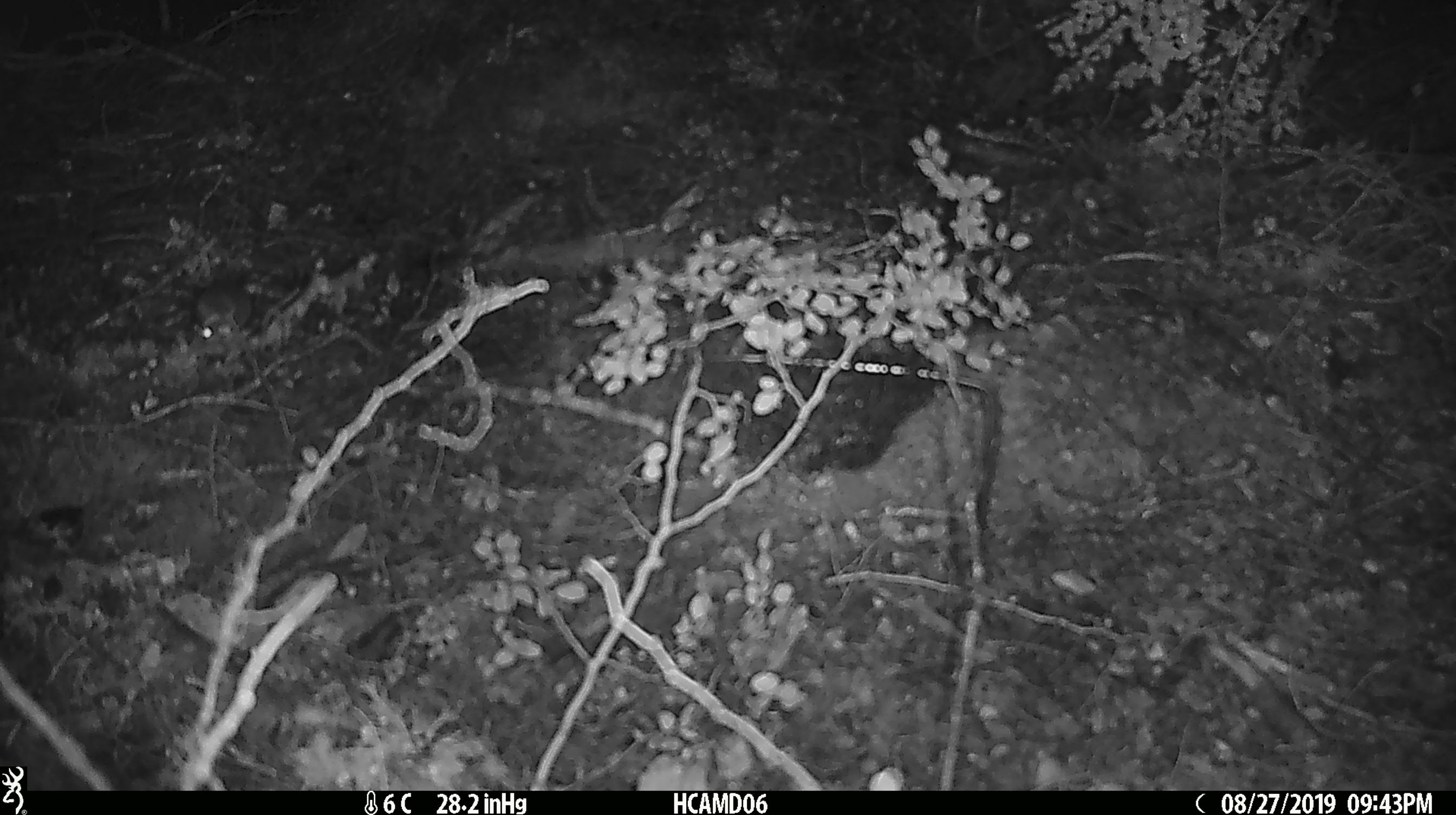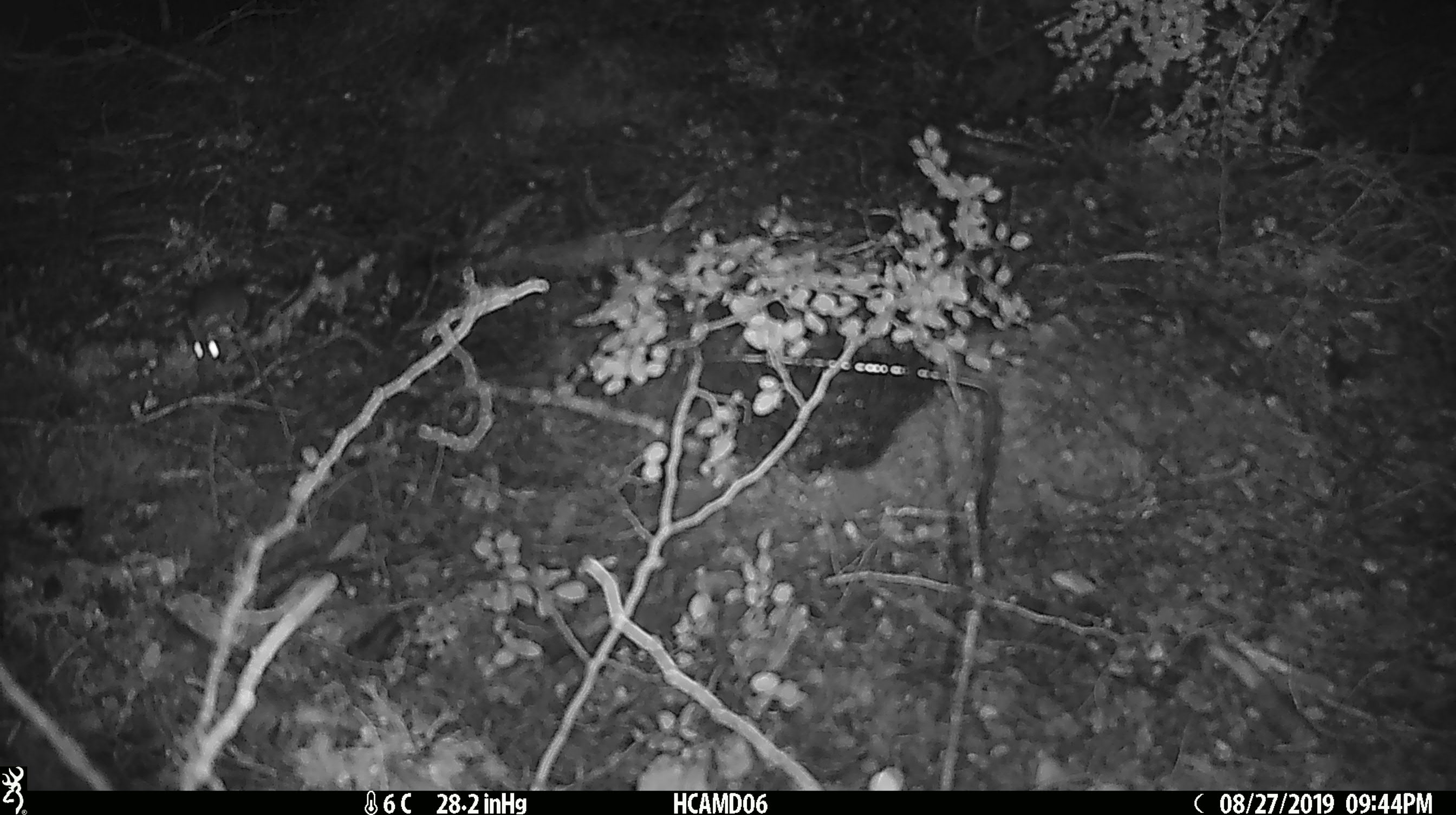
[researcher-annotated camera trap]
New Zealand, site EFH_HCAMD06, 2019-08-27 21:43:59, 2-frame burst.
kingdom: Animalia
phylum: Chordata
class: Mammalia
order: Rodentia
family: Muridae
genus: Mus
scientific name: Mus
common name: mouse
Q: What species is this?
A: Mouse (Mus).